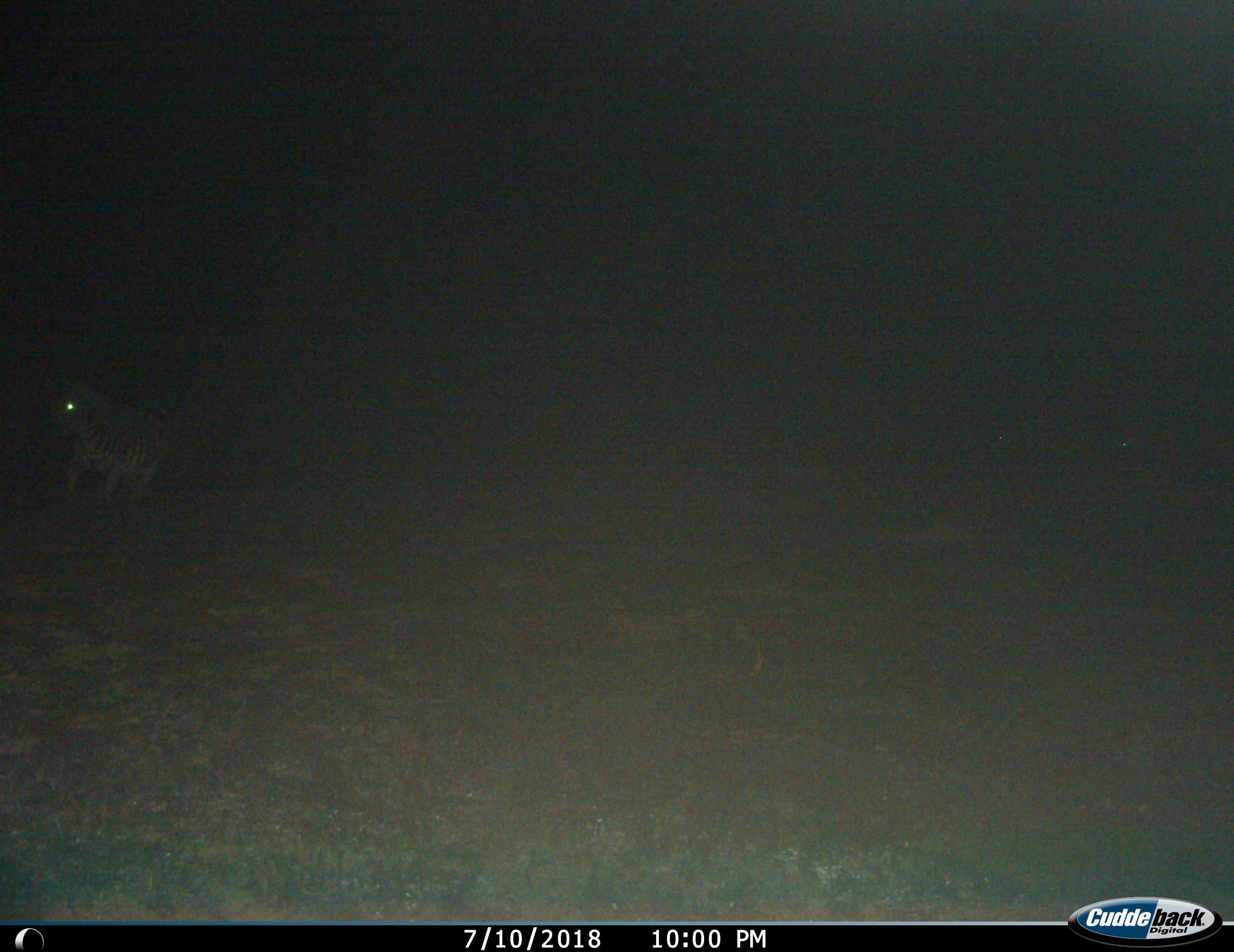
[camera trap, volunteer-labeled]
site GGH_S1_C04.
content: unidentified animal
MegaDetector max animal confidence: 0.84